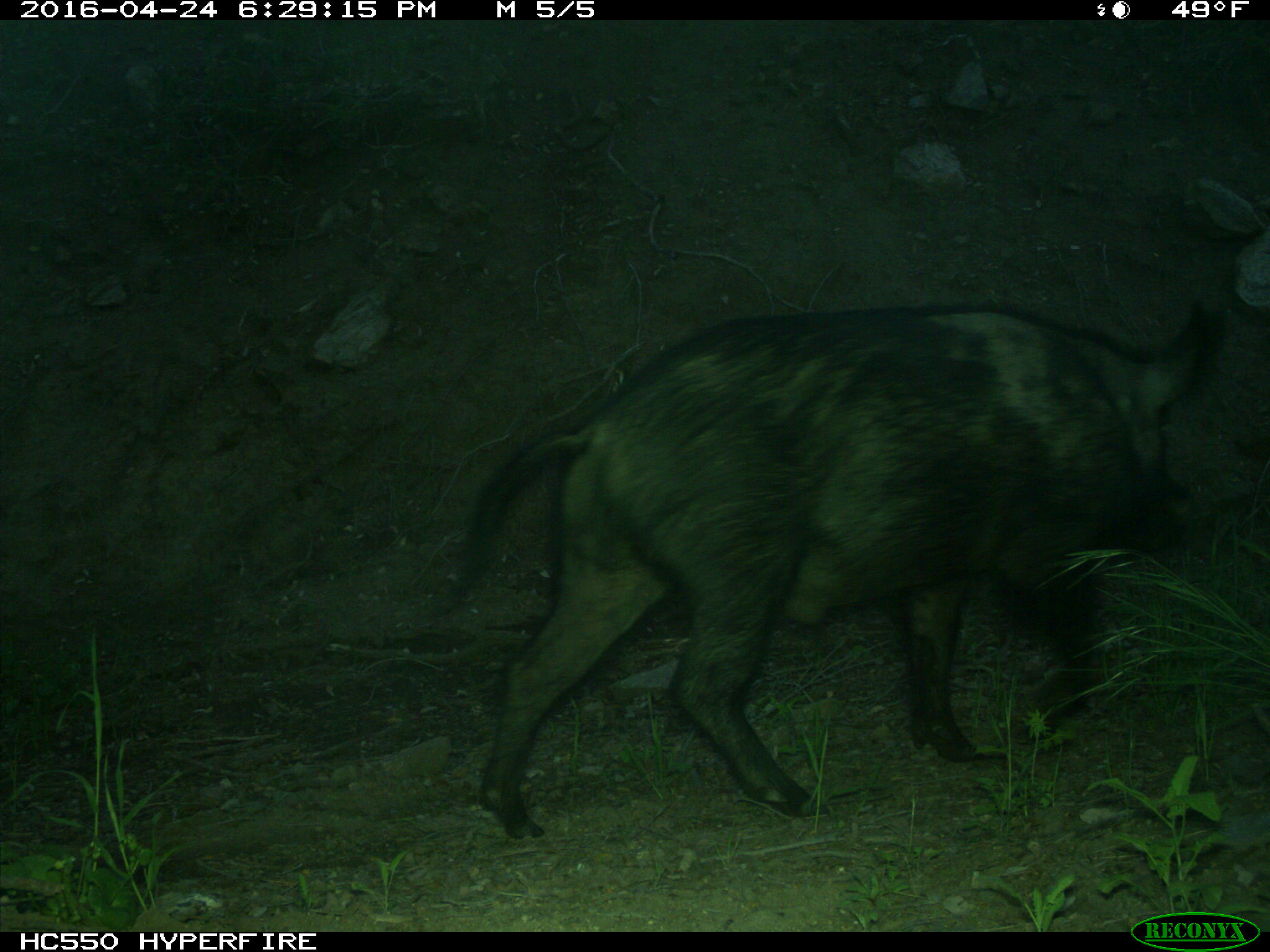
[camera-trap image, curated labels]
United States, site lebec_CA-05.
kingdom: Animalia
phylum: Chordata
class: Mammalia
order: Artiodactyla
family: Suidae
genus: Sus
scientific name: Sus scrofa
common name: wild boar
Sus scrofa (wild boar).